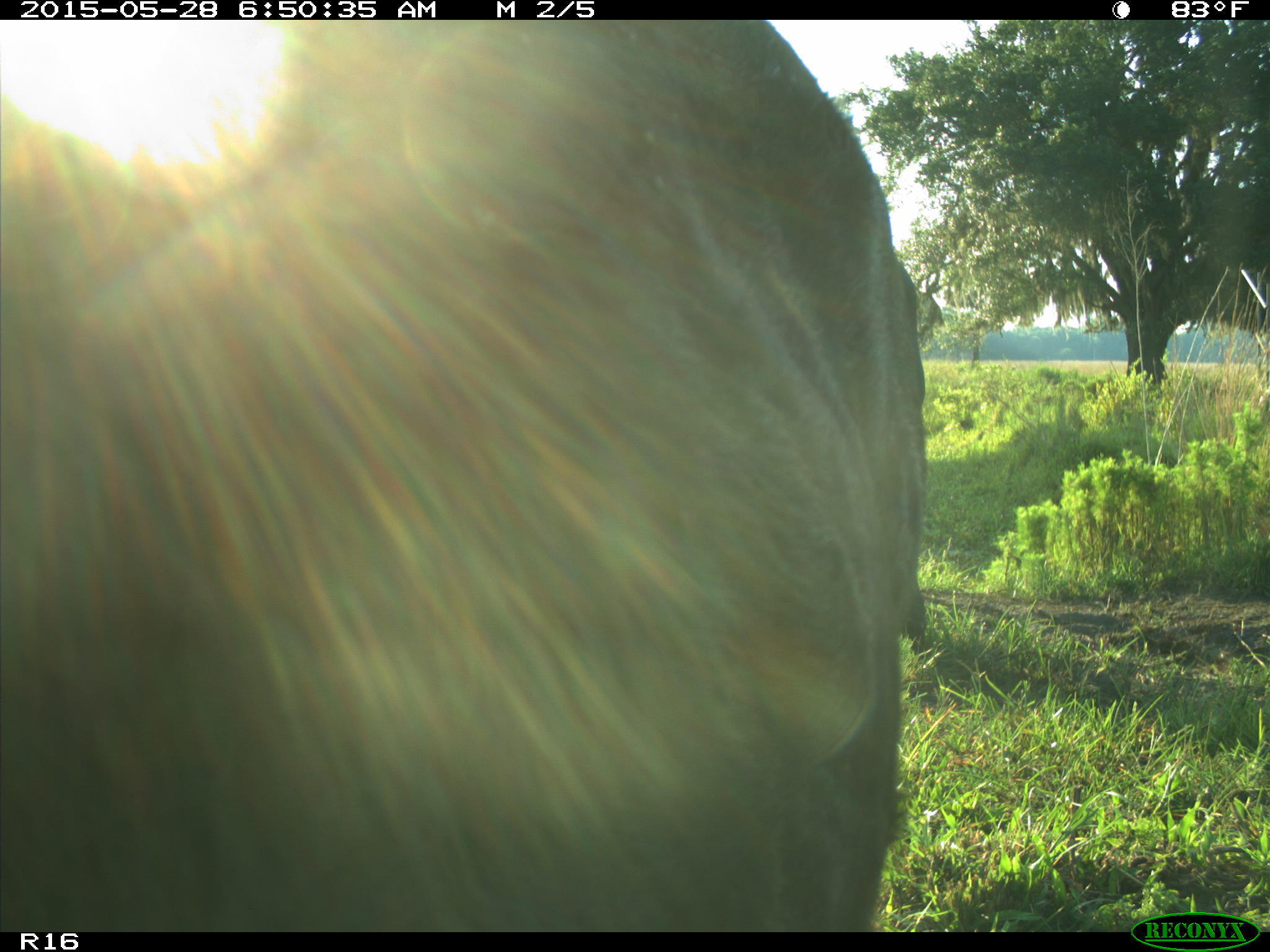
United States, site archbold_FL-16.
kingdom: Animalia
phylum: Chordata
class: Mammalia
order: Artiodactyla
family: Bovidae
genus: Bos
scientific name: Bos taurus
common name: domestic cow